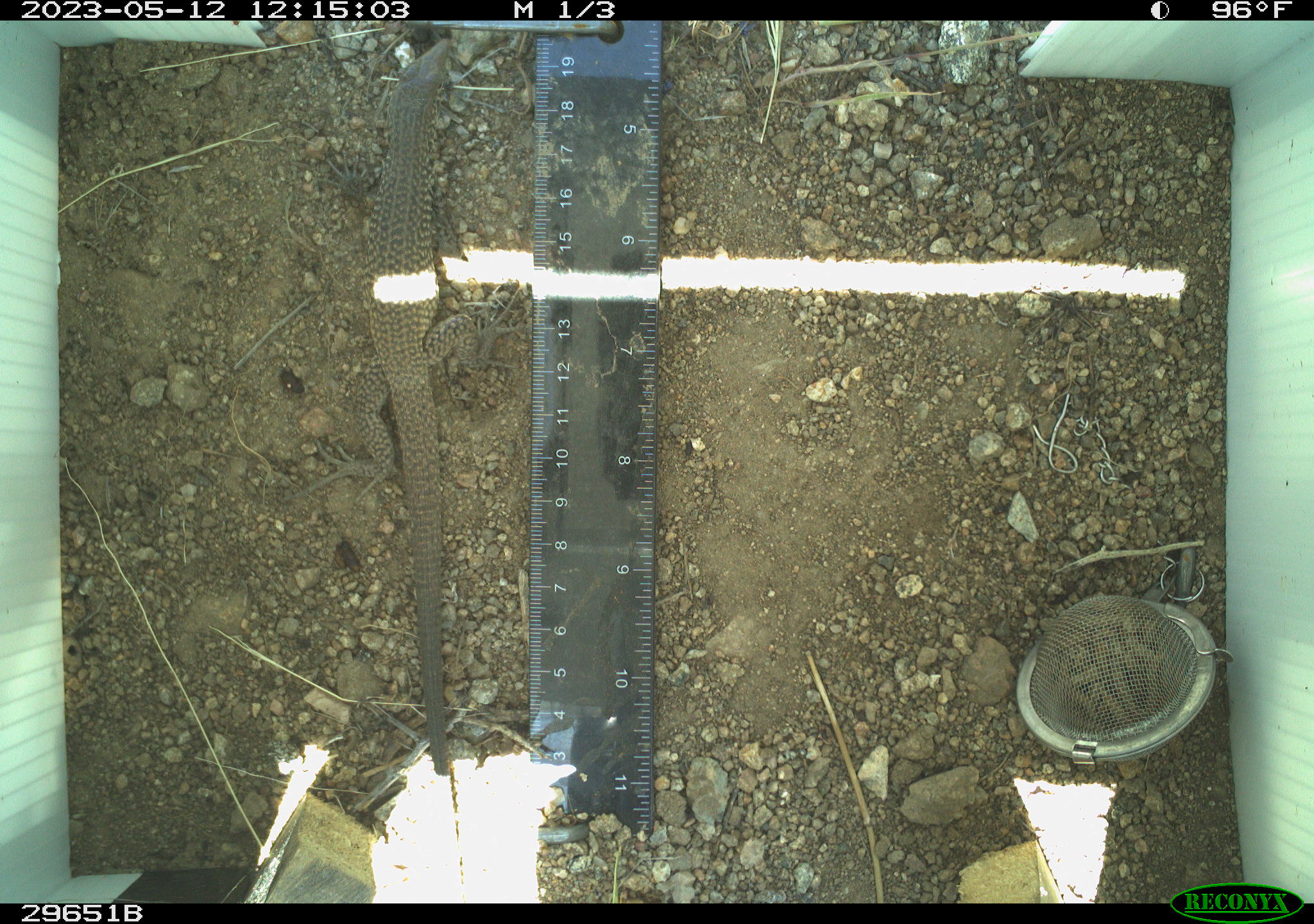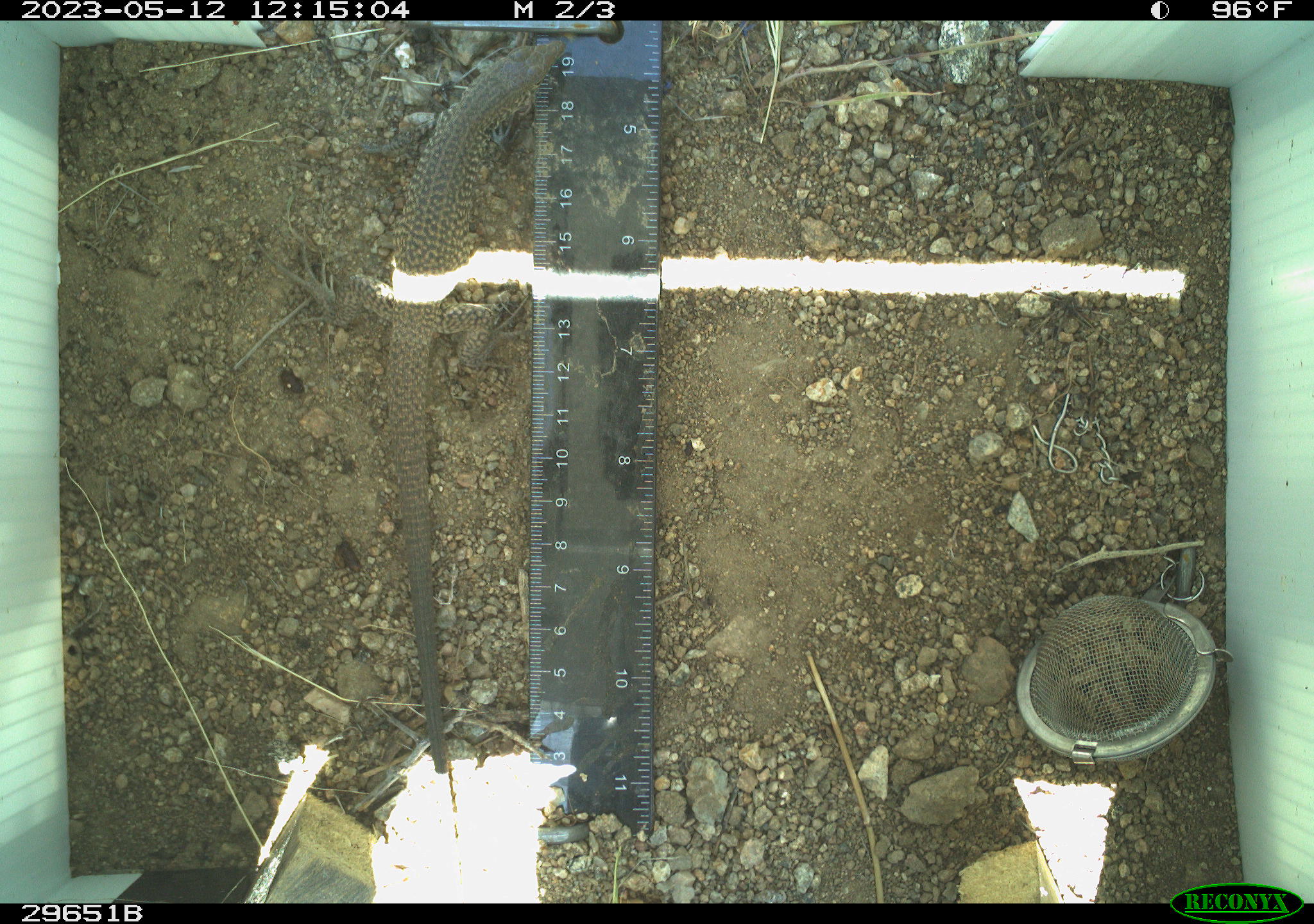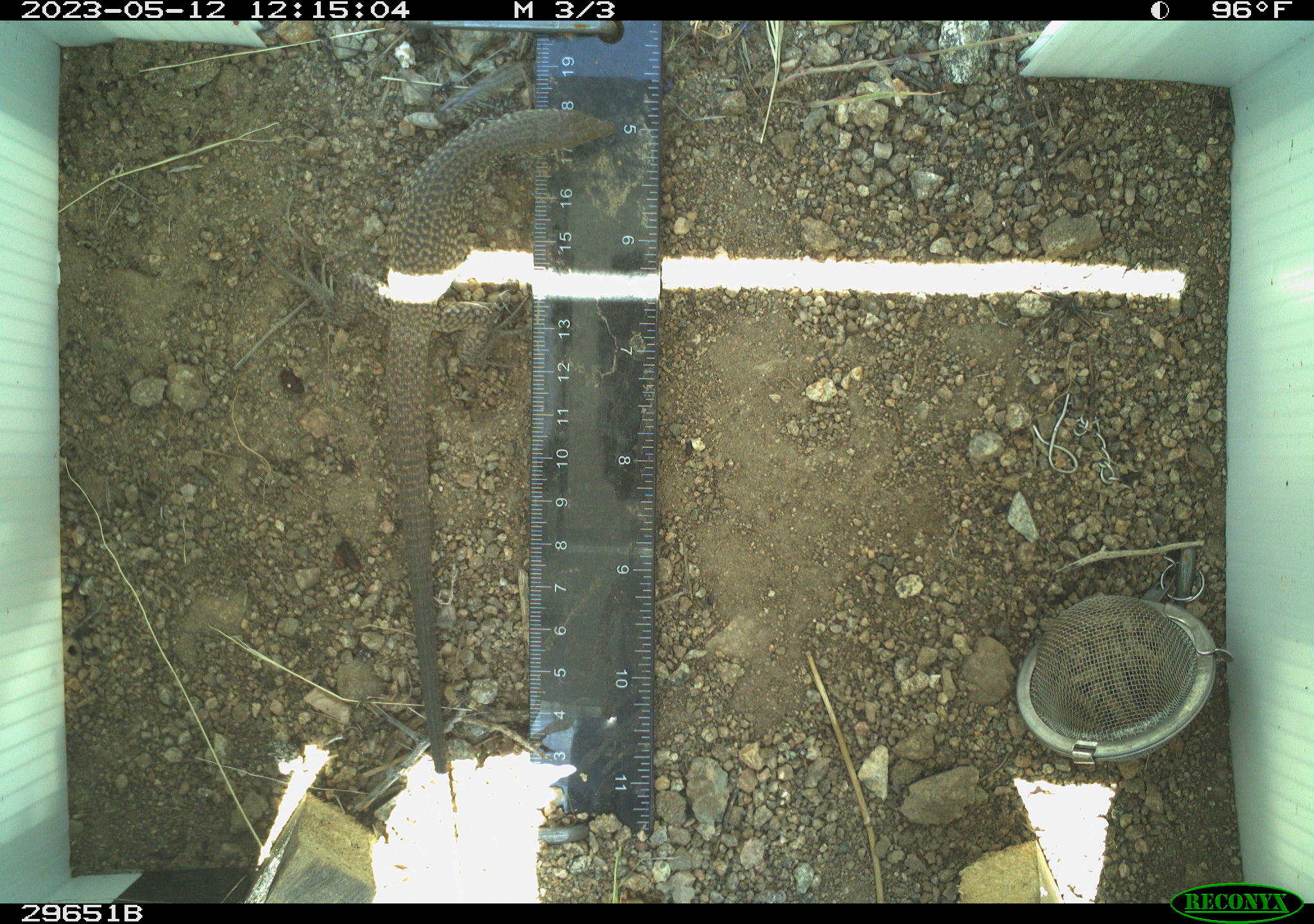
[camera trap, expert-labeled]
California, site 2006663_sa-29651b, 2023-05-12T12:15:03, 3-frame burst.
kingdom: Animalia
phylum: Chordata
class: Reptilia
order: Squamata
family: Teiidae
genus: Aspidoscelis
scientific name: Aspidoscelis tigris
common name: western whiptail